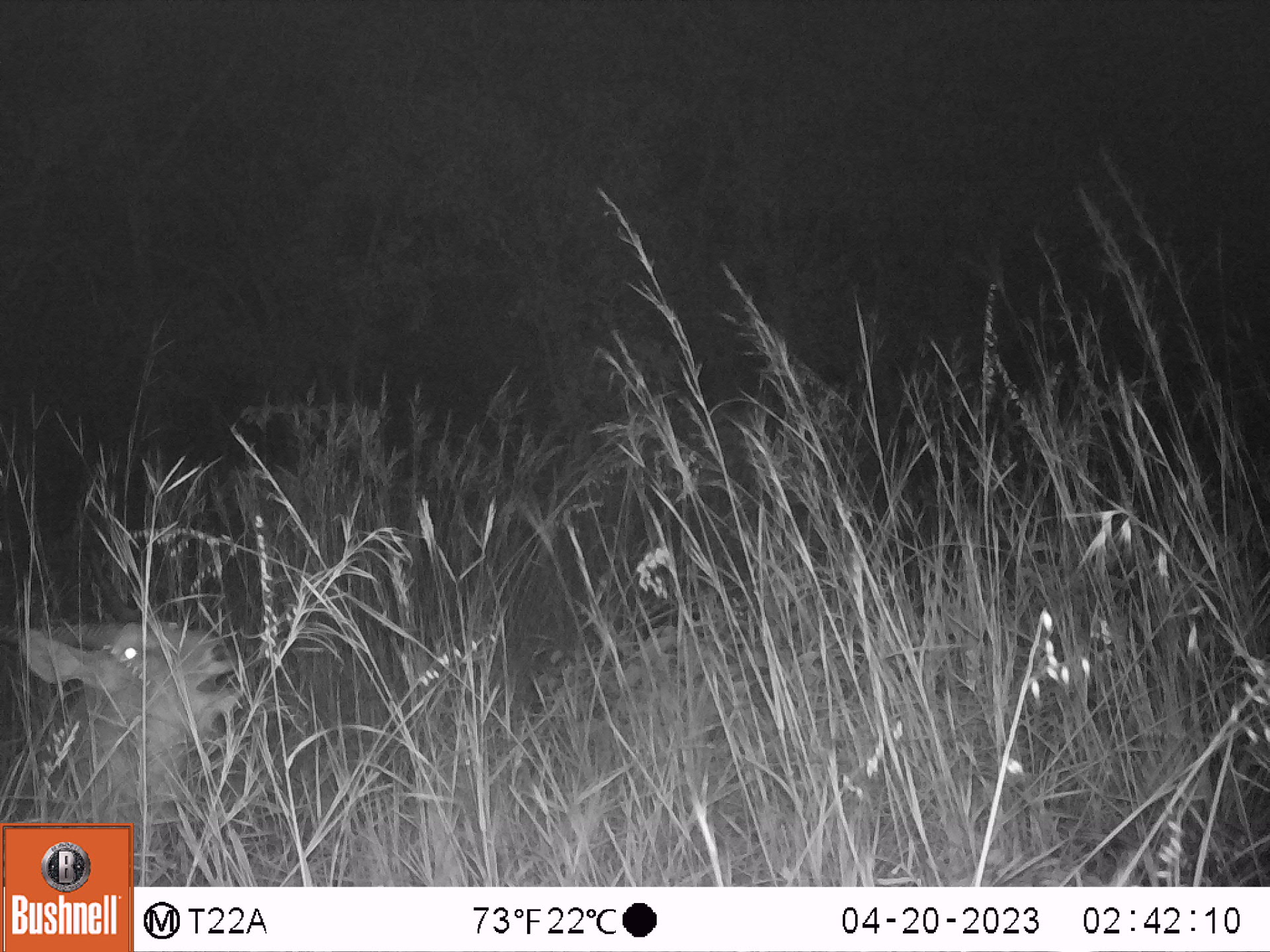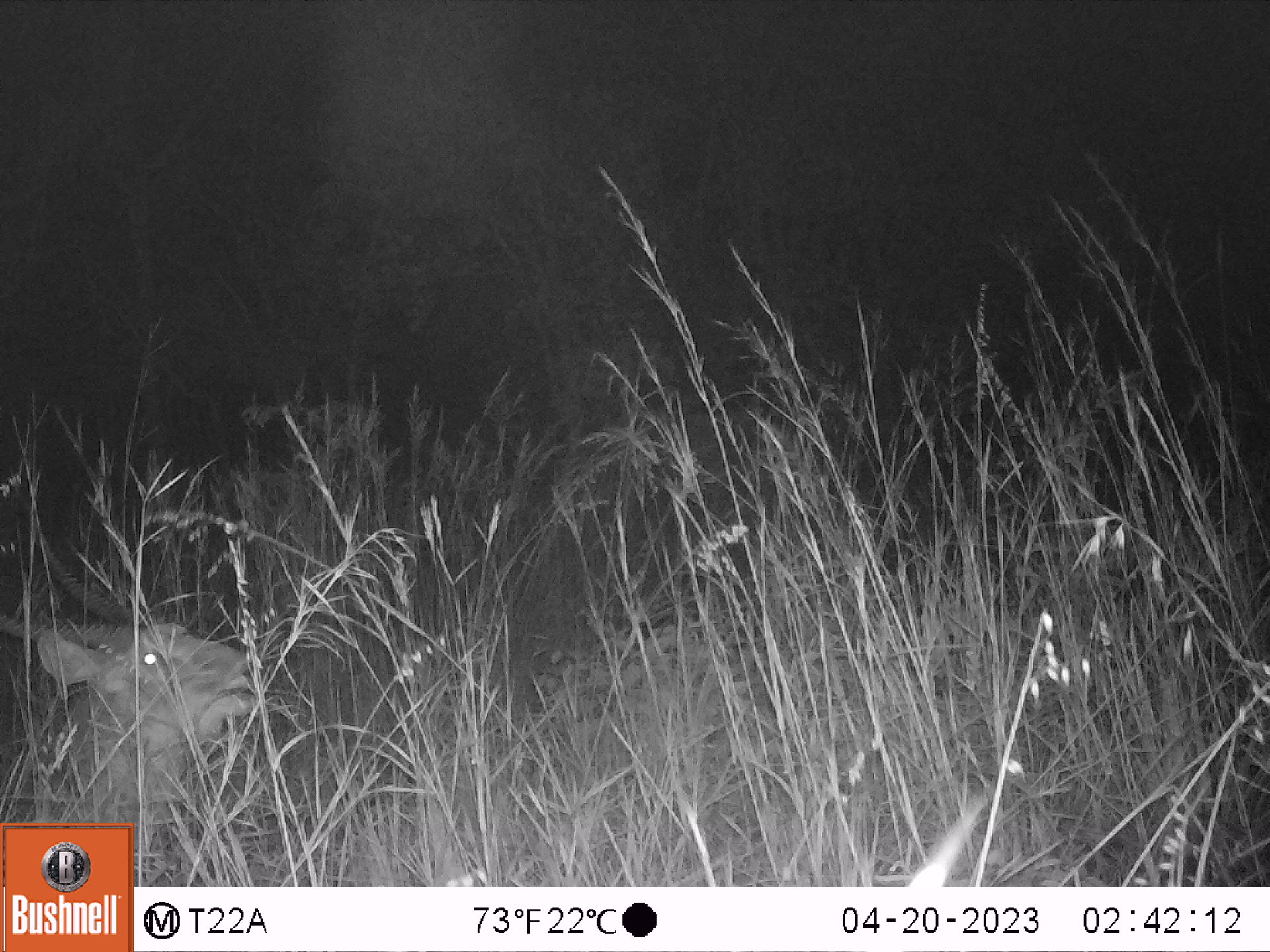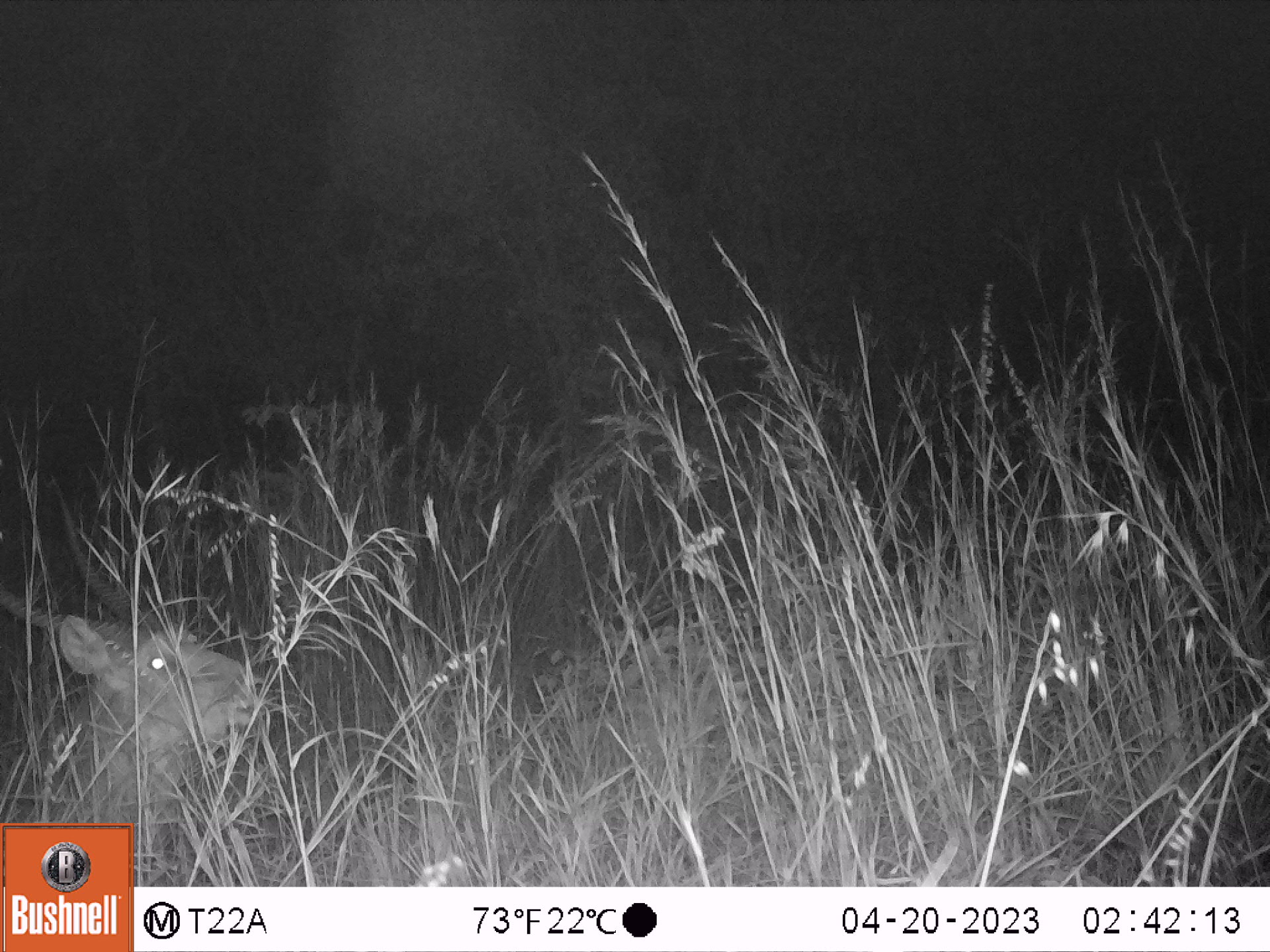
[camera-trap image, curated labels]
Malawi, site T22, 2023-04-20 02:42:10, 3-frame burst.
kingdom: Animalia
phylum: Chordata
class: Mammalia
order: Artiodactyla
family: Bovidae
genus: Kobus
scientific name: Kobus ellipsiprymnus ellipsiprymnus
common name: common waterbuck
Common waterbuck (Kobus ellipsiprymnus ellipsiprymnus), count 1.